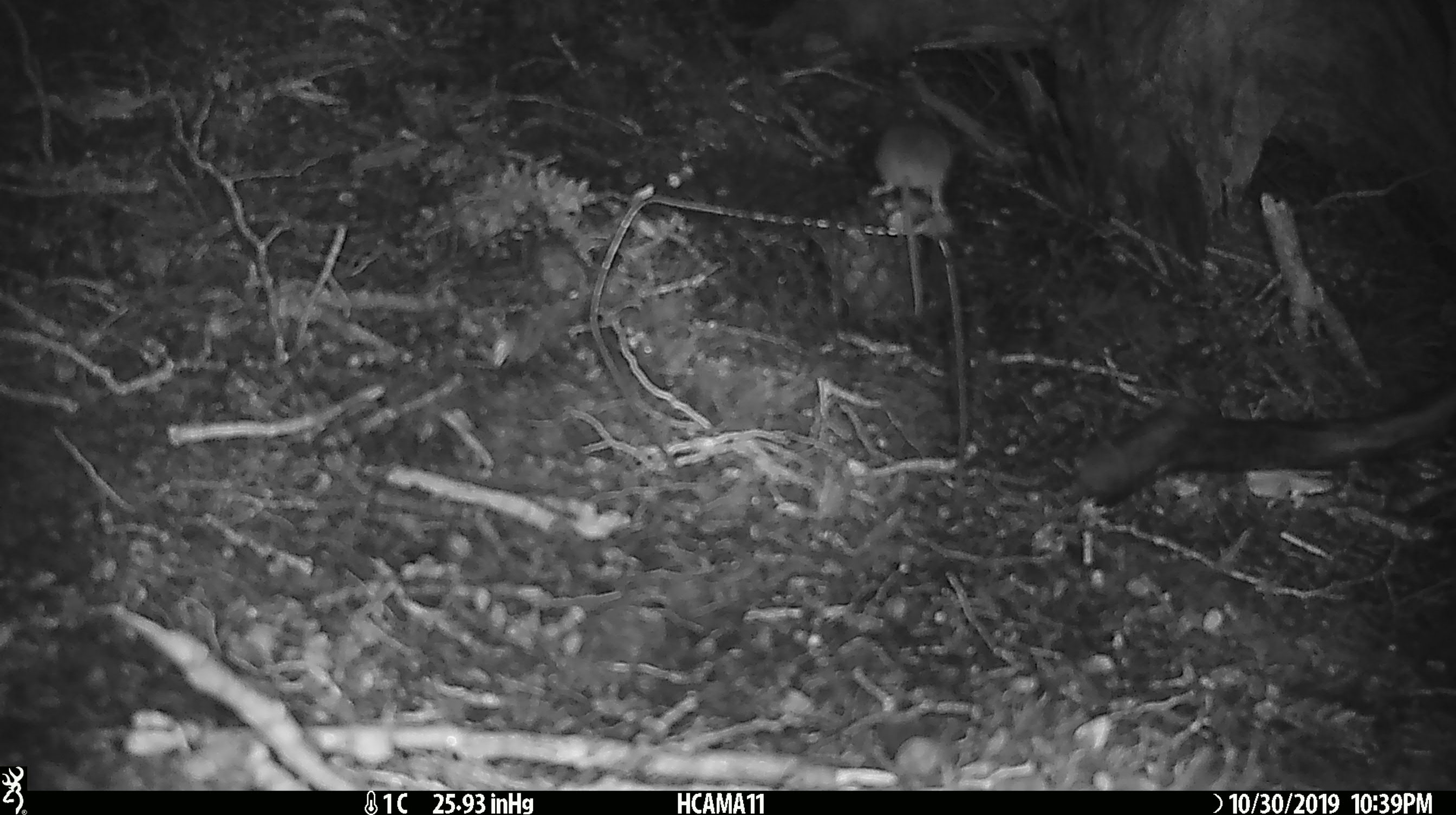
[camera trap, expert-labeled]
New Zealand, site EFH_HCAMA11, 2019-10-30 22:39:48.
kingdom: Animalia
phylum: Chordata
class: Mammalia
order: Rodentia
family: Muridae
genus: Mus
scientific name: Mus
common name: mouse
Mouse (Mus).